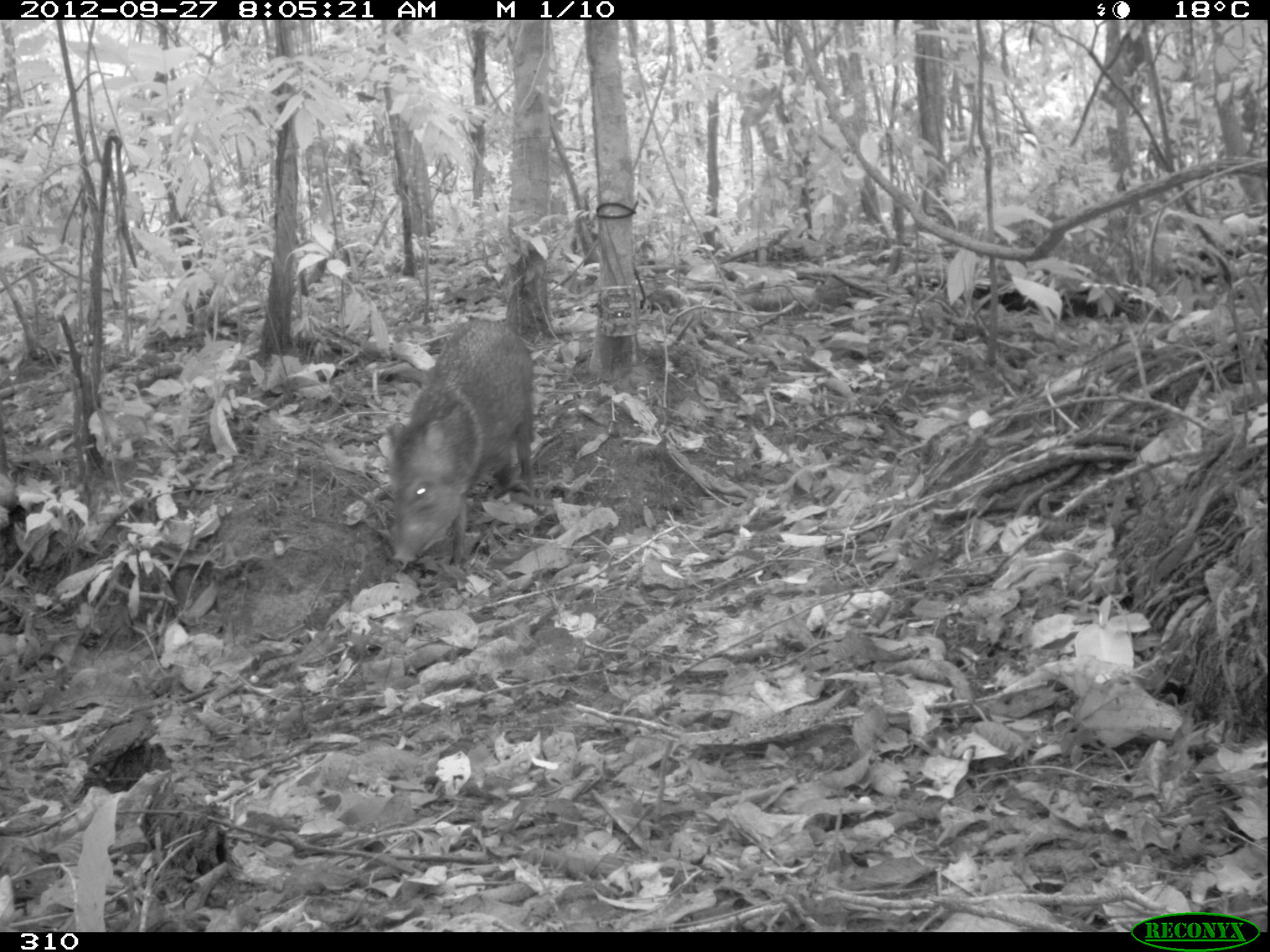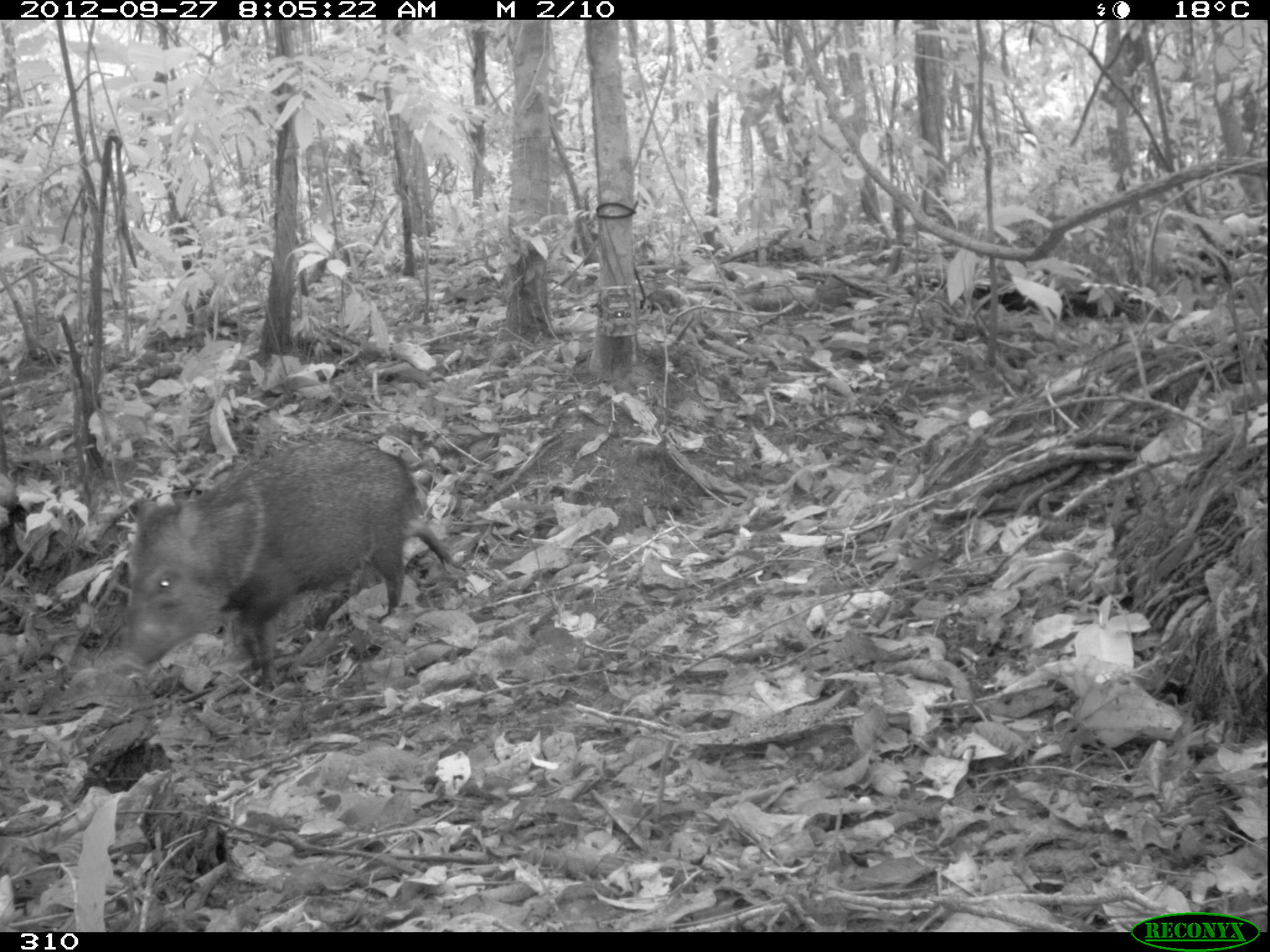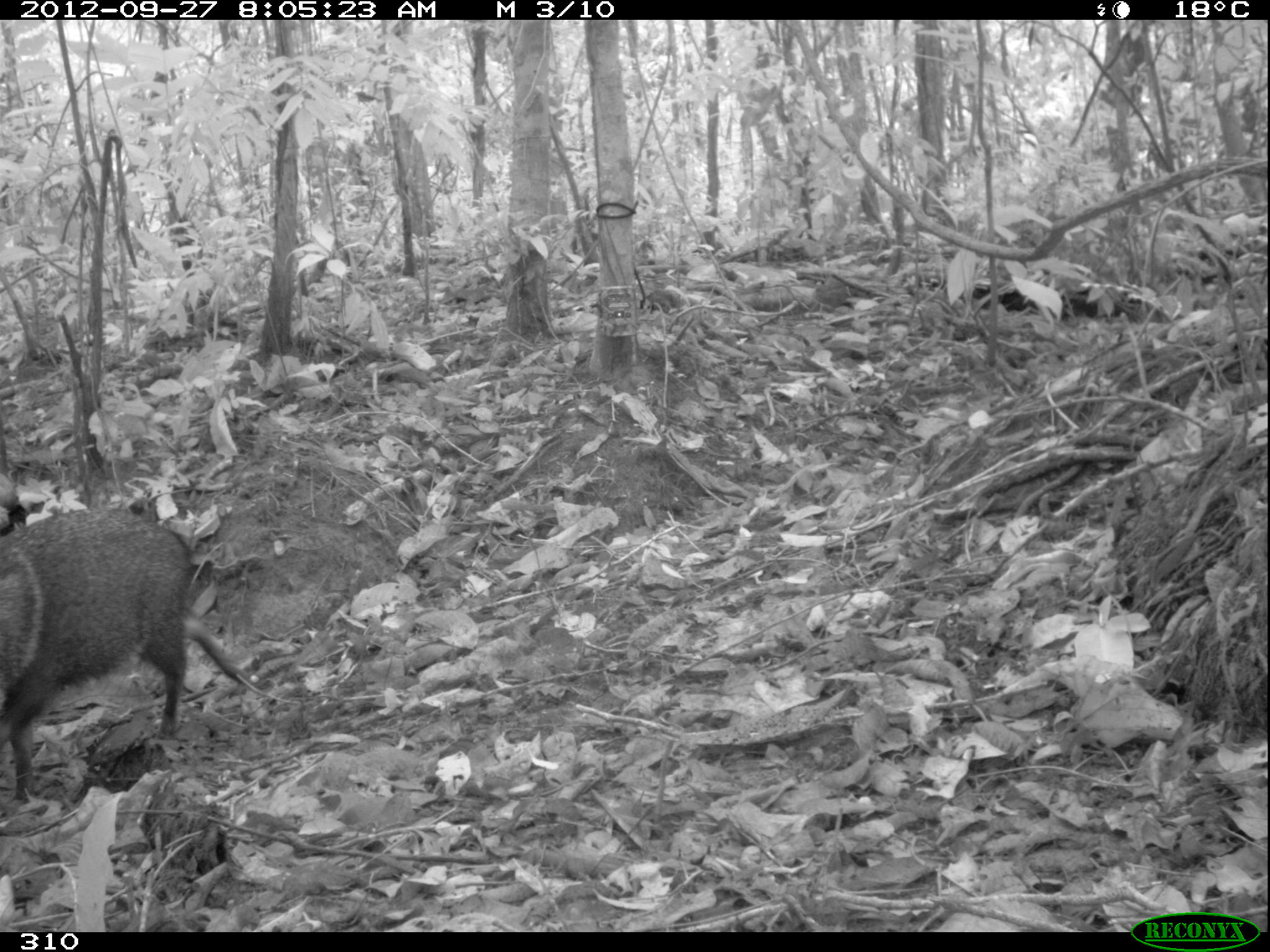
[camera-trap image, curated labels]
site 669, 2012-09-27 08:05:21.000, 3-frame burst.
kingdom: Animalia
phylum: Chordata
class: Mammalia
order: Artiodactyla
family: Tayassuidae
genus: Pecari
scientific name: Pecari tajacu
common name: collared peccary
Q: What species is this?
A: Pecari tajacu (collared peccary).